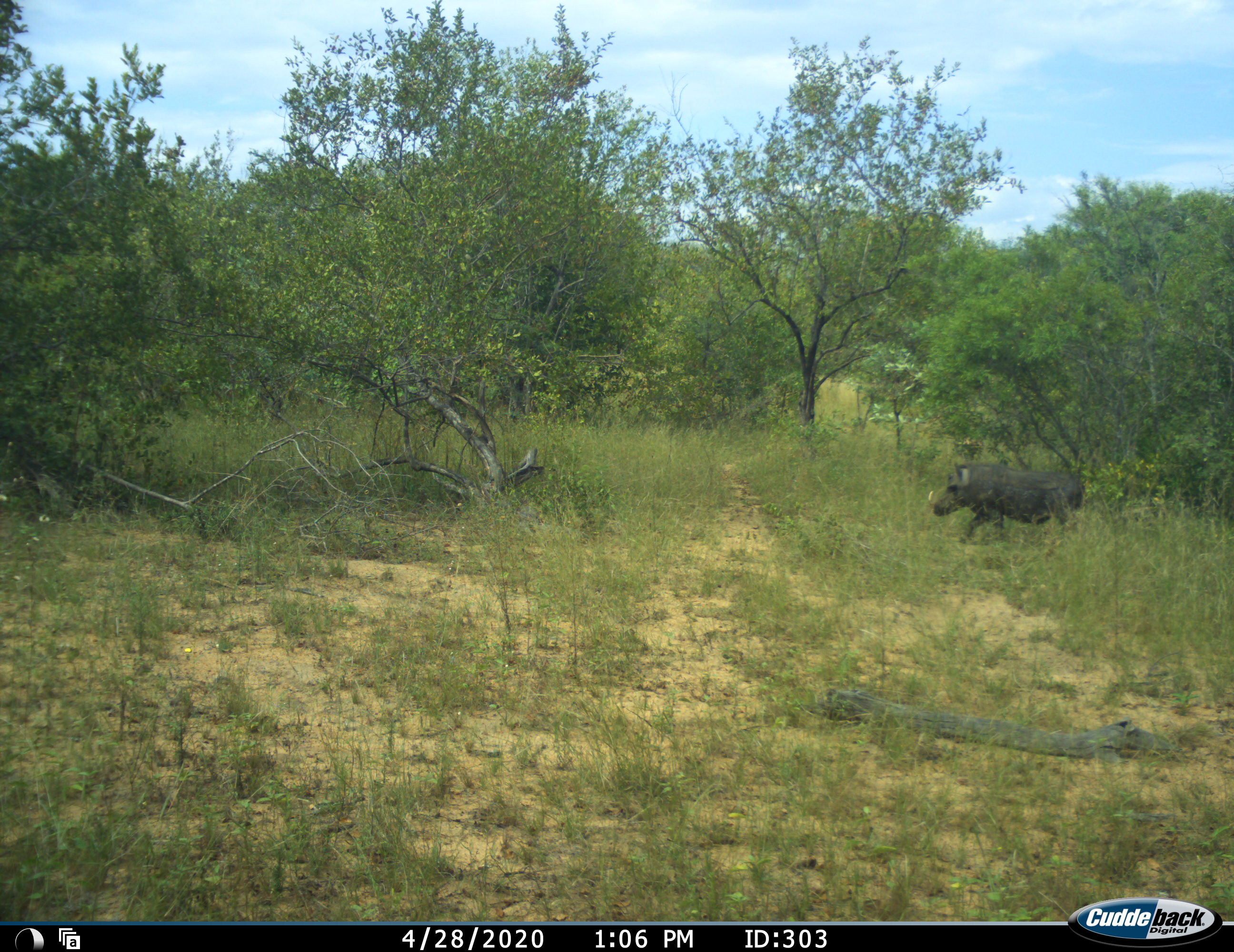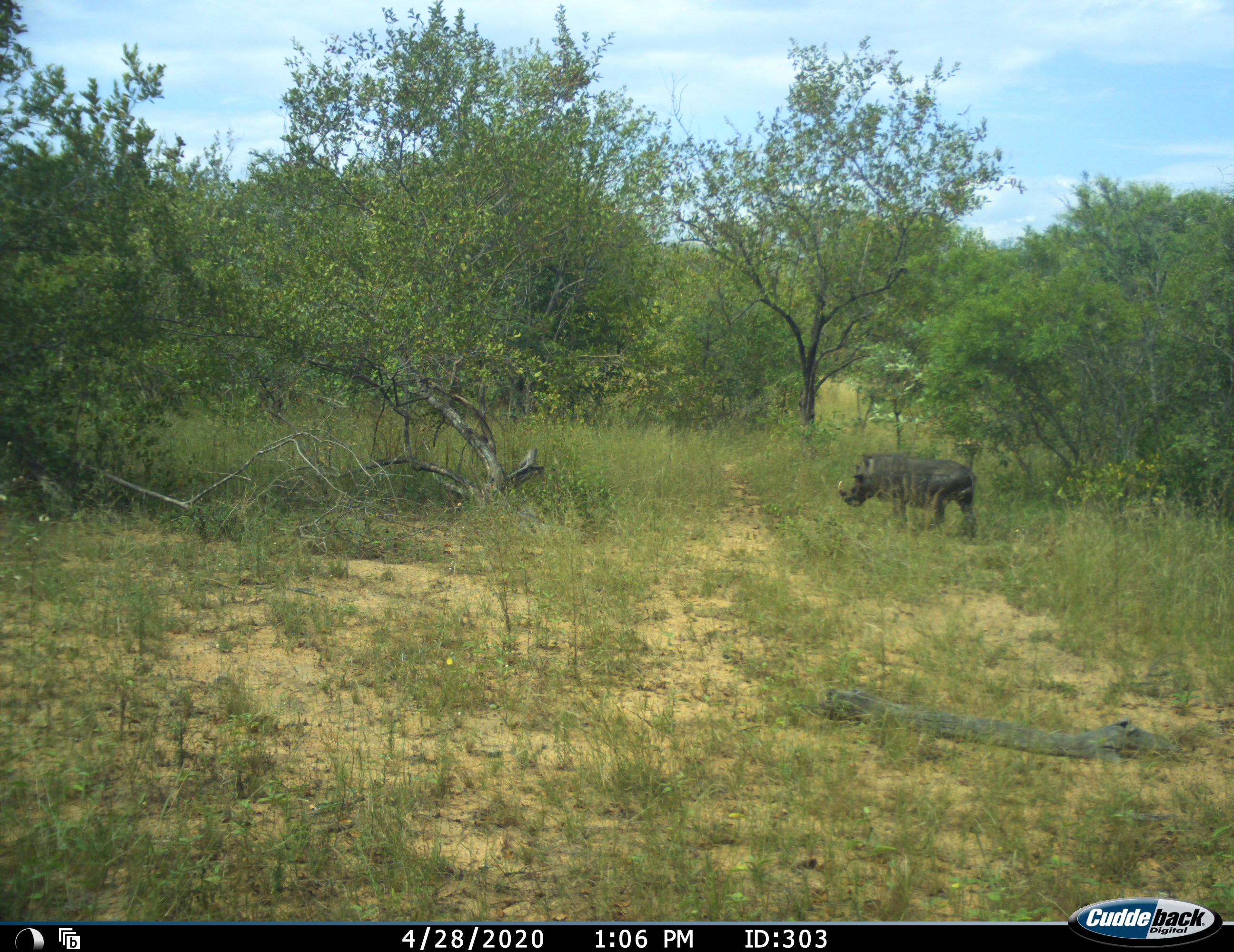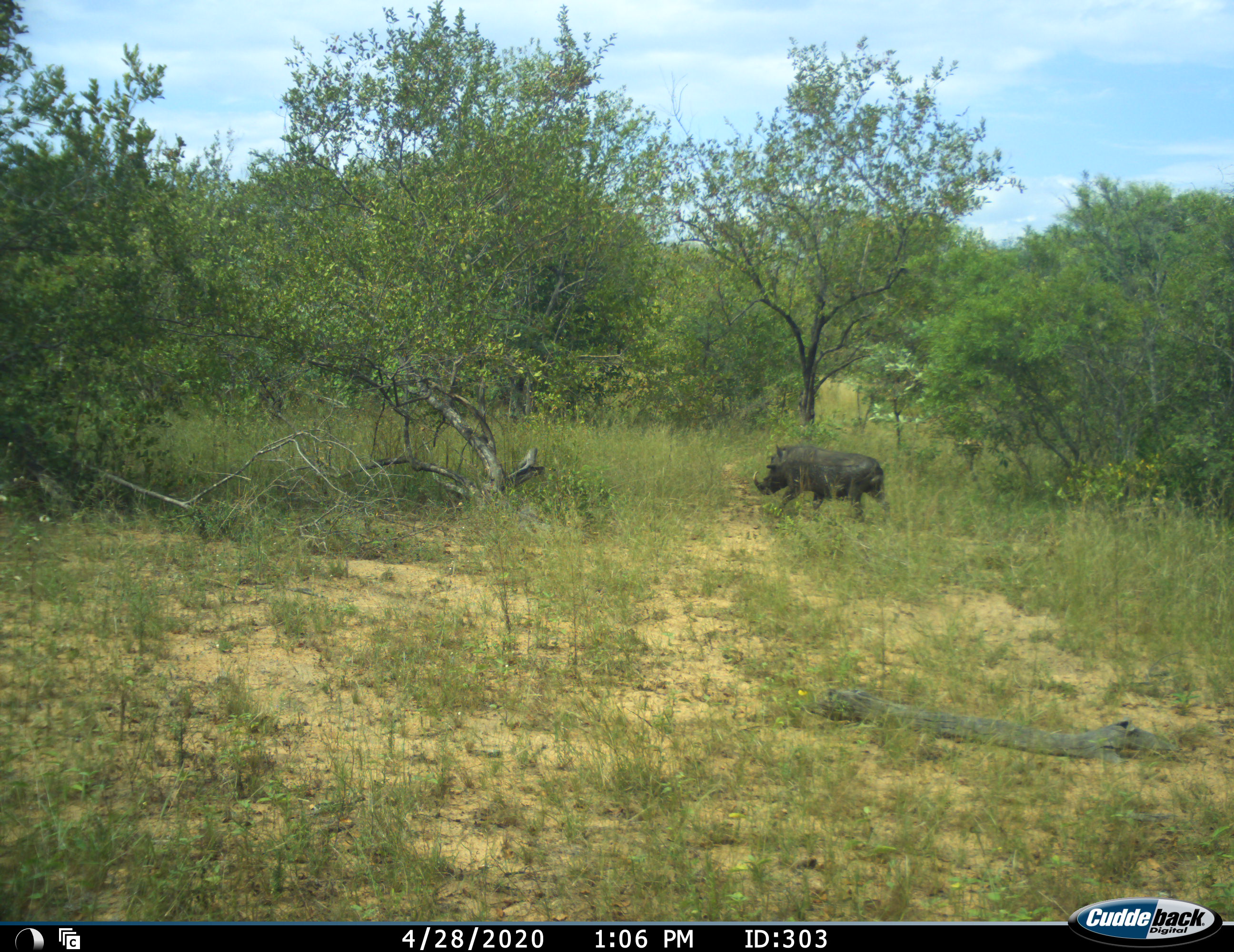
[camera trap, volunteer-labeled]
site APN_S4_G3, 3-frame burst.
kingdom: Animalia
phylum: Chordata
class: Mammalia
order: Artiodactyla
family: Suidae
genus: Phacochoerus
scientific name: Phacochoerus africanus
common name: warthog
Warthog (Phacochoerus africanus), count 1. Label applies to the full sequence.